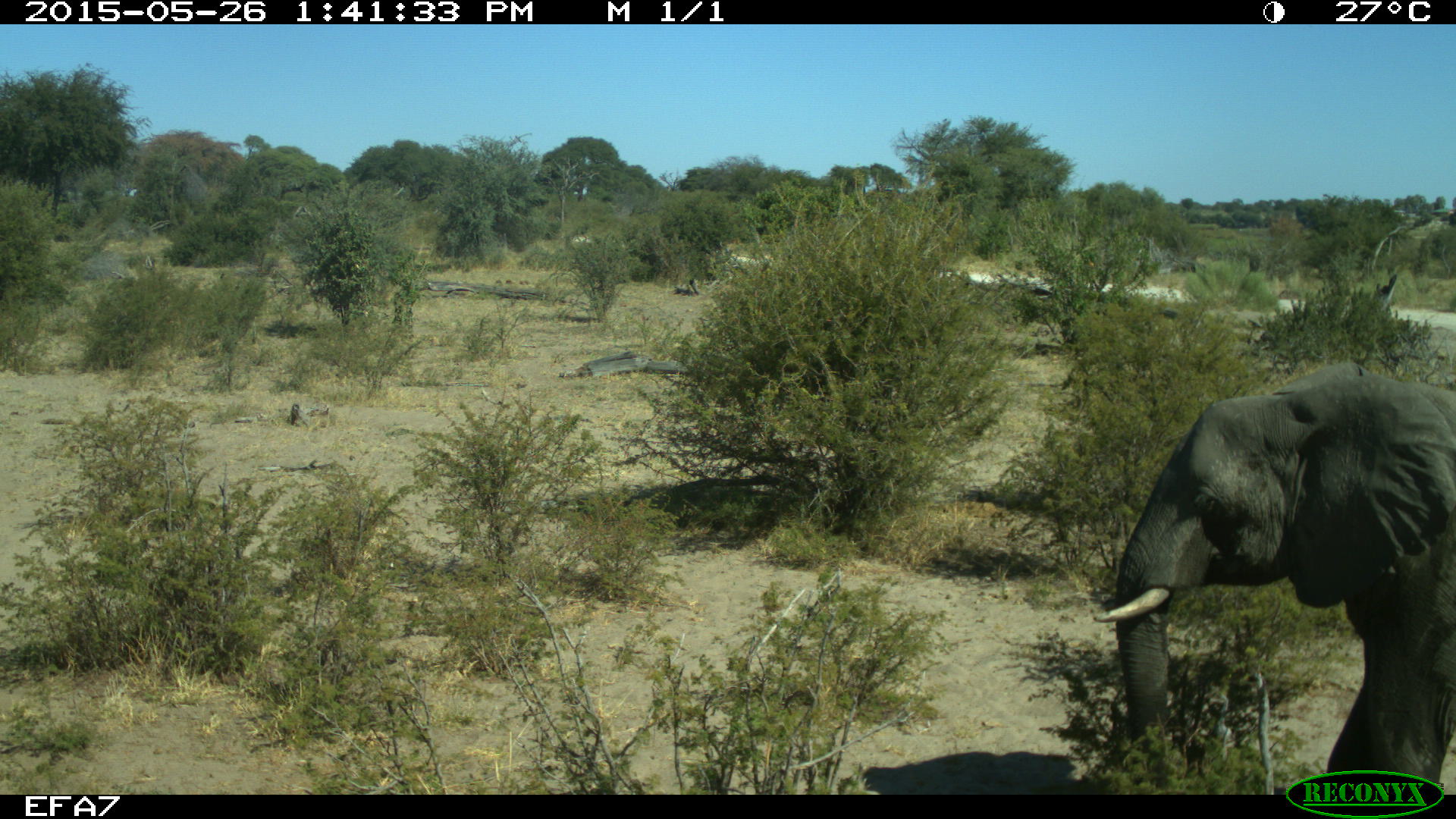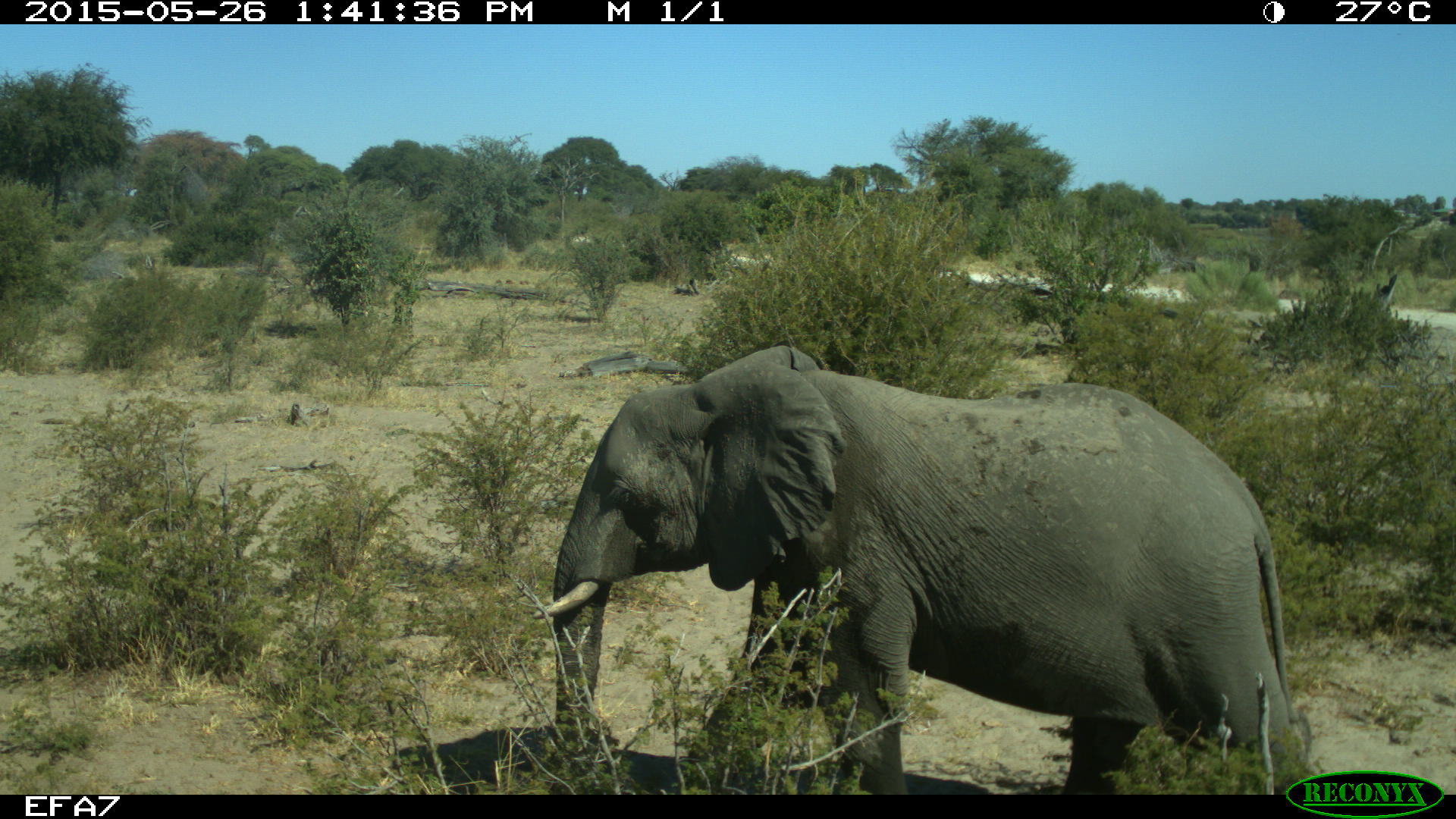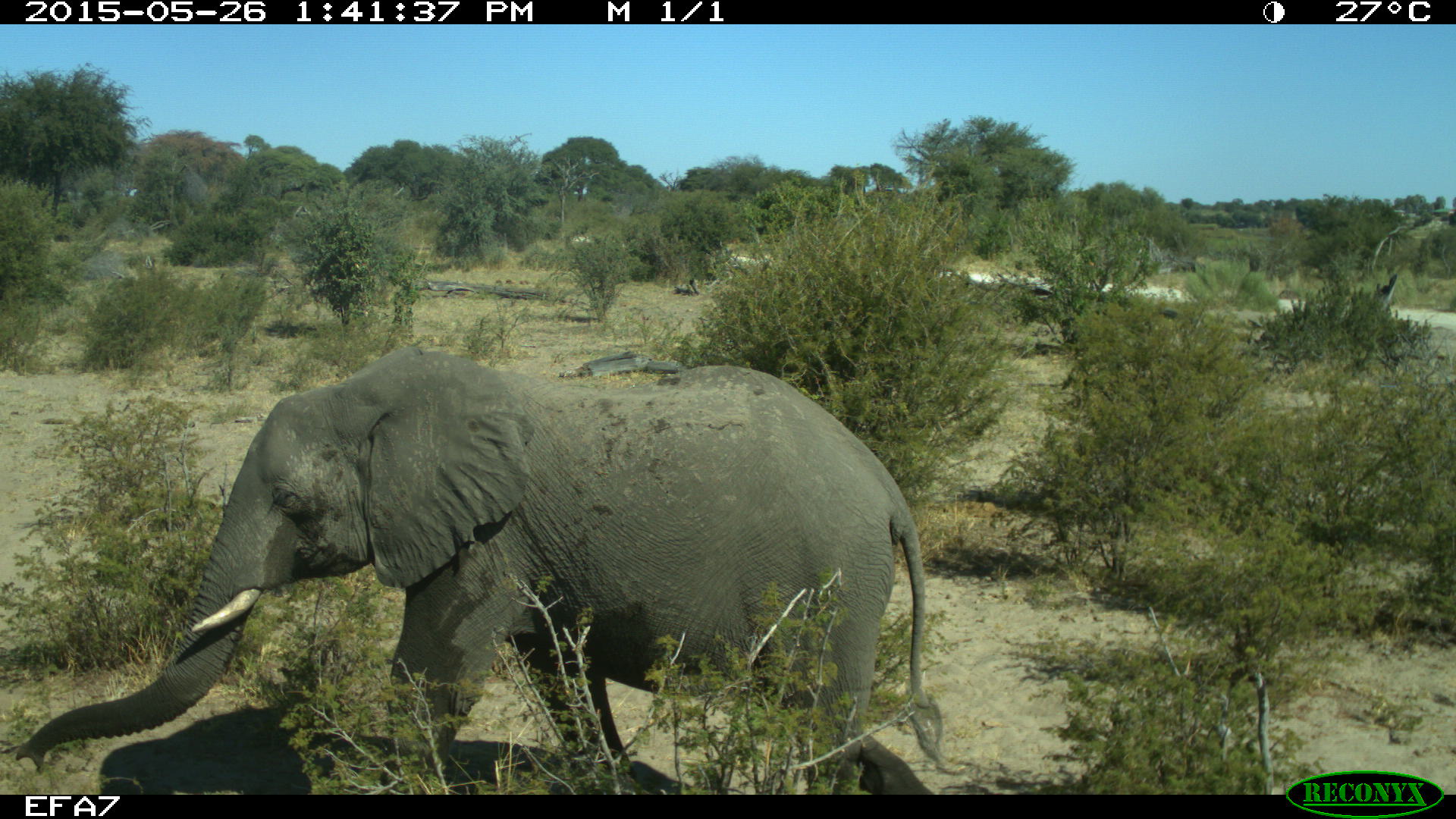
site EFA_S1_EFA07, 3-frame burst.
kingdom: Animalia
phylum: Chordata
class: Mammalia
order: Proboscidea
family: Elephantidae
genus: Loxodonta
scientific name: Loxodonta africana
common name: african bush elephant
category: elephant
Elephant (african bush elephant) (Loxodonta africana), count 1. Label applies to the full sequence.